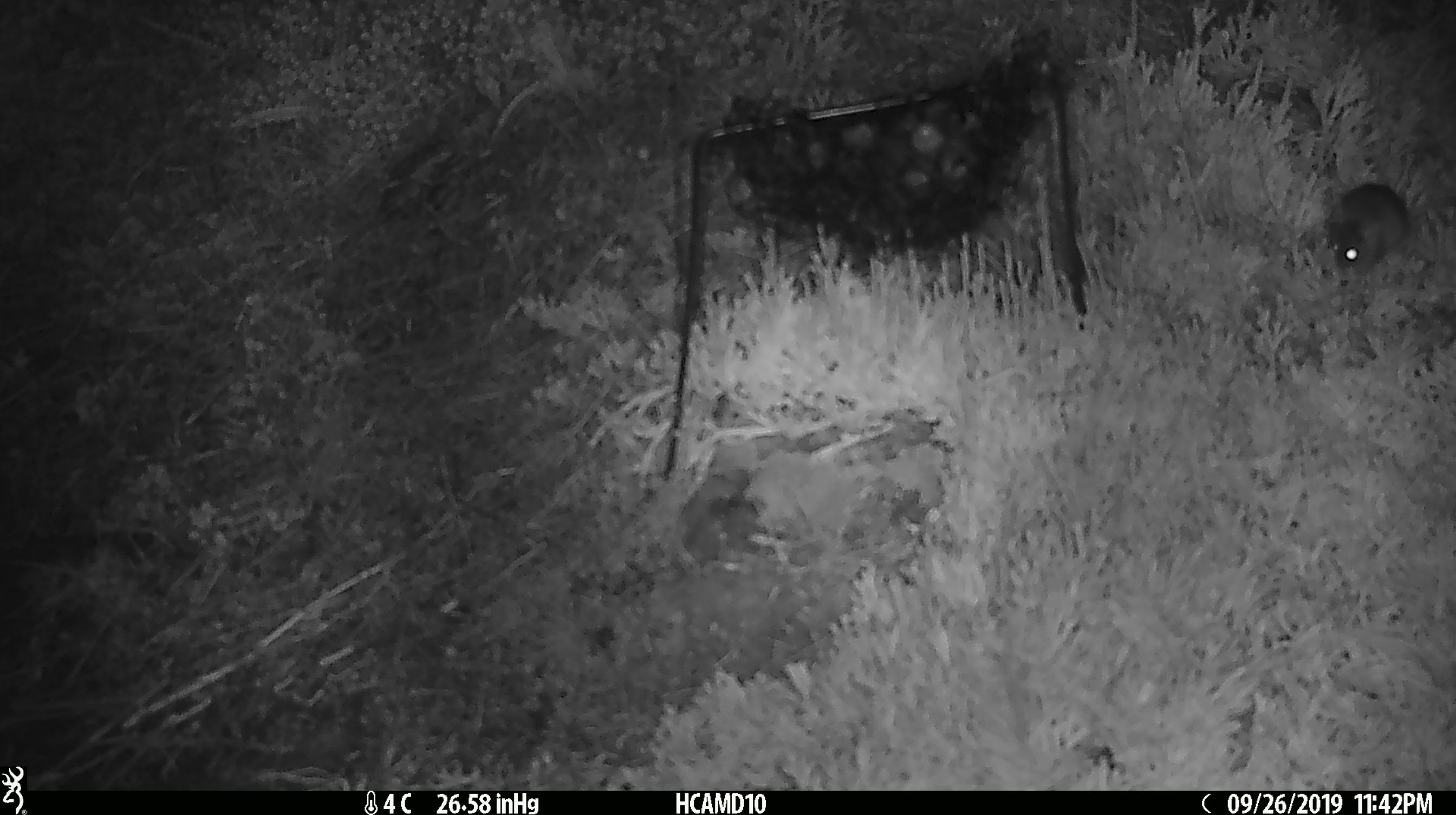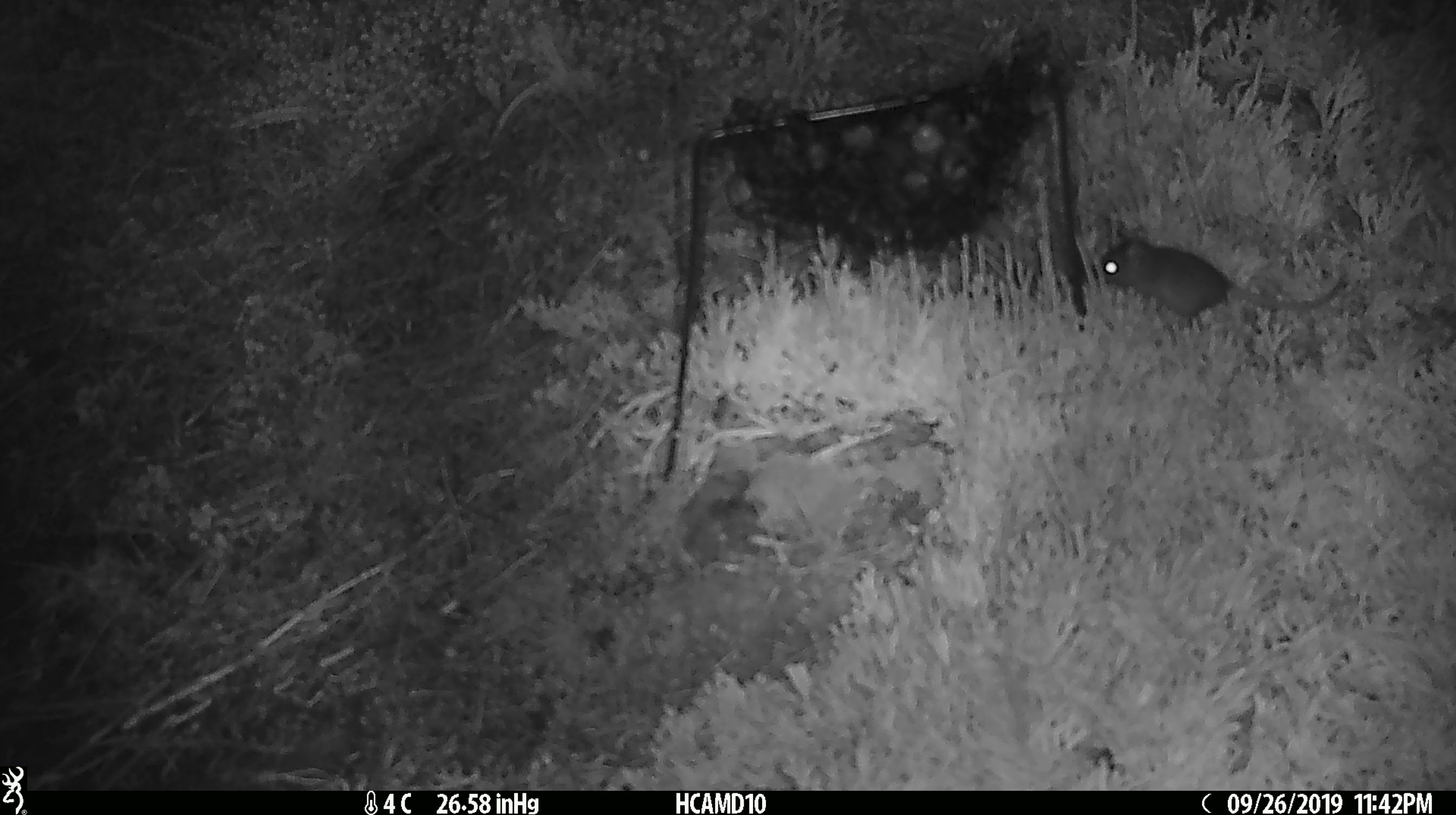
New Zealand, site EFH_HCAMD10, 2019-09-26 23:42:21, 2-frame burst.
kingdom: Animalia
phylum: Chordata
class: Mammalia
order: Rodentia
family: Muridae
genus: Mus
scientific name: Mus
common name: mouse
Mouse (Mus).